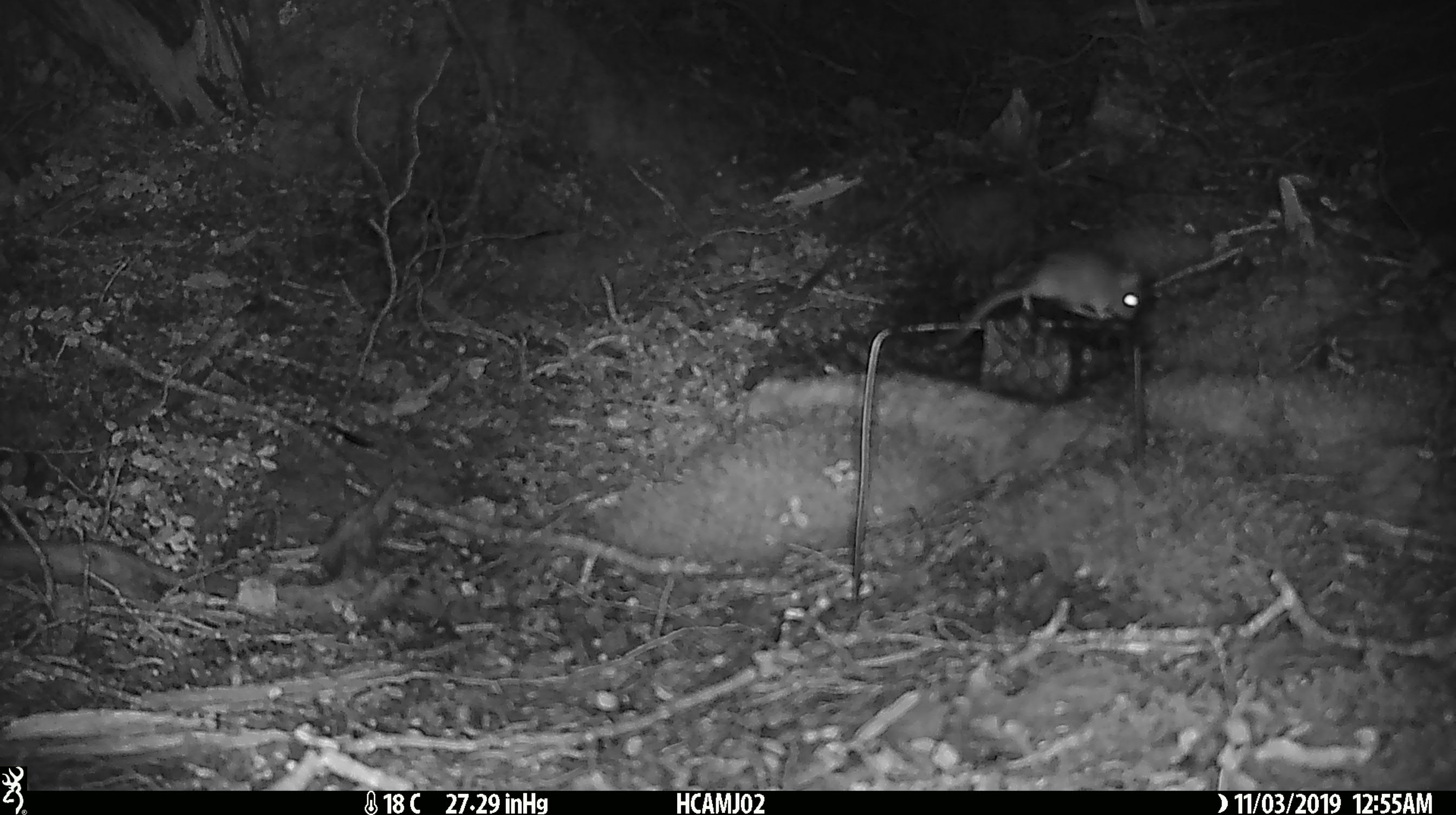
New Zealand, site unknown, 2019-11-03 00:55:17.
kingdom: Animalia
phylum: Chordata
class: Mammalia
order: Rodentia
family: Muridae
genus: Mus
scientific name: Mus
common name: mouse